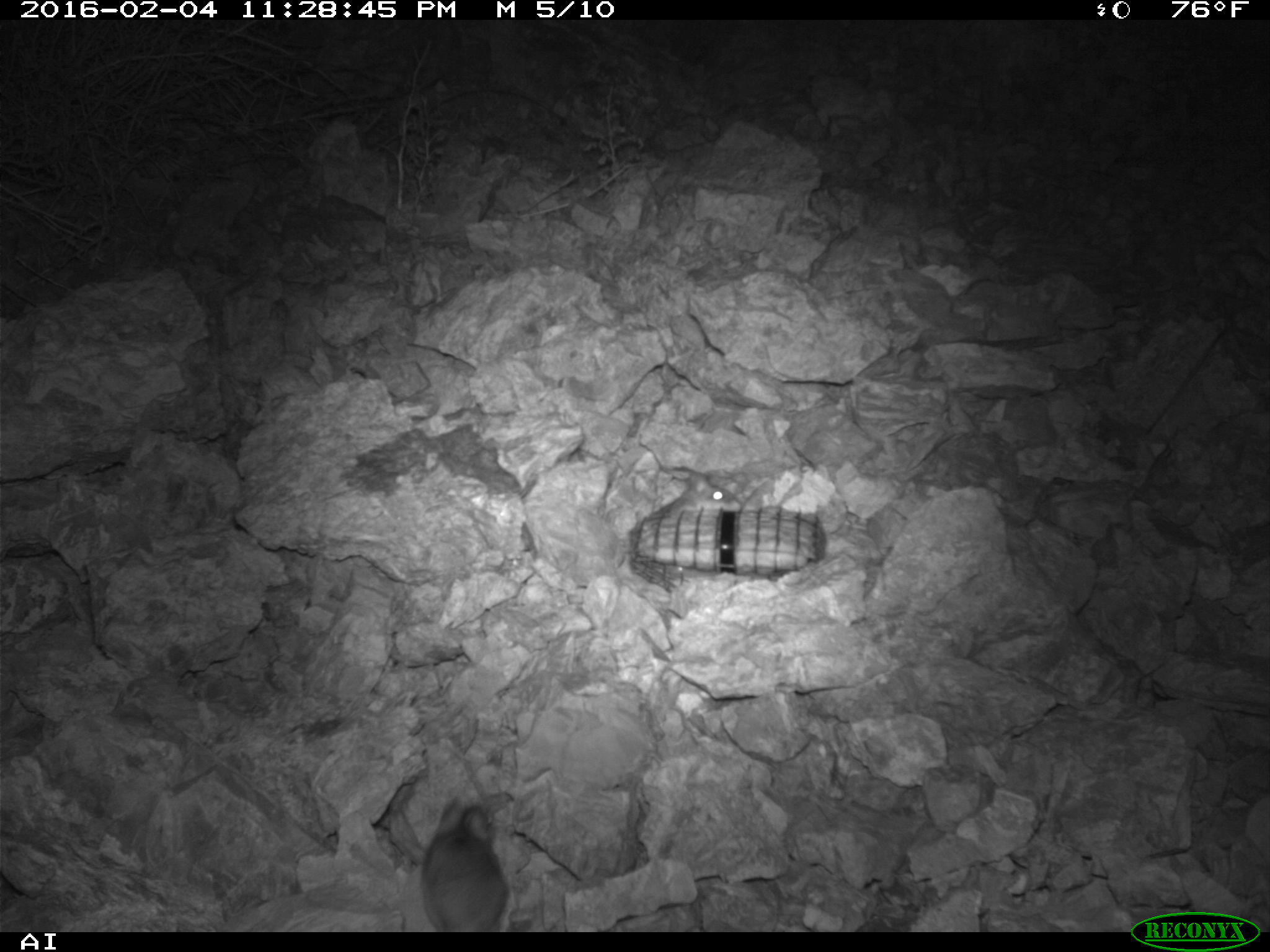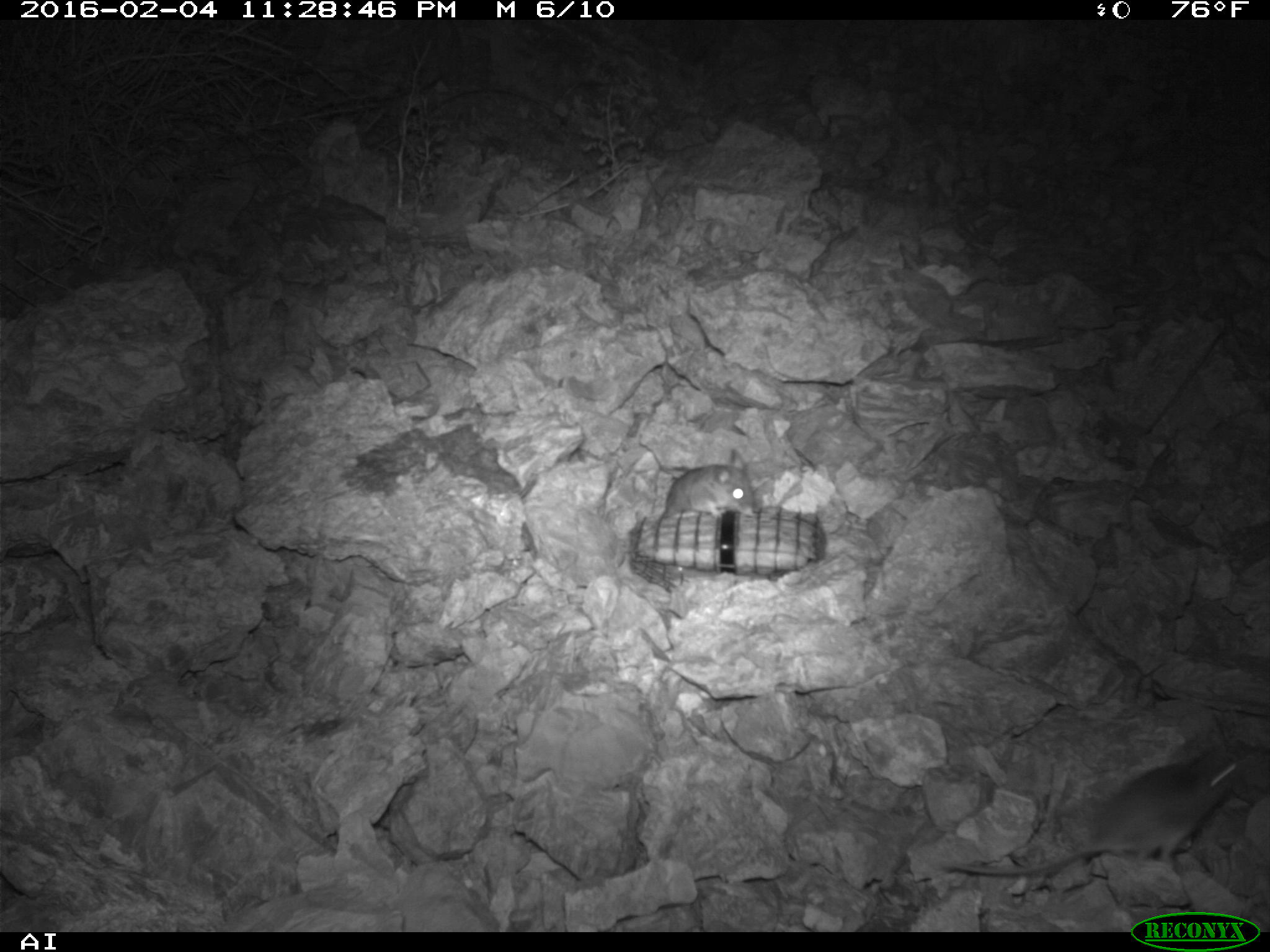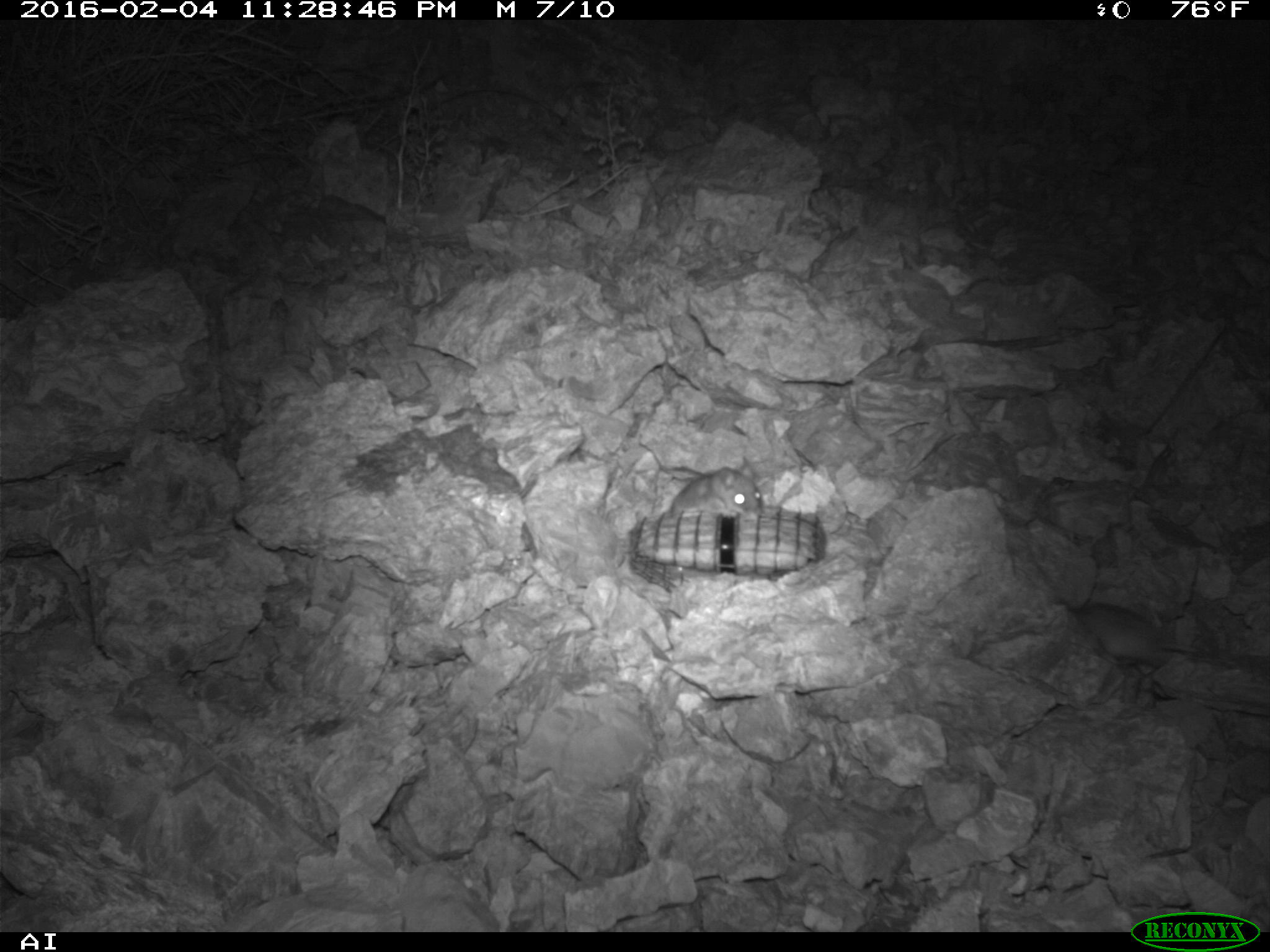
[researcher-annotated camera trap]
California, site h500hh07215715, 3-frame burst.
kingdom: Animalia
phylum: Chordata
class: Mammalia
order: Rodentia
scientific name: Rodentia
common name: rodent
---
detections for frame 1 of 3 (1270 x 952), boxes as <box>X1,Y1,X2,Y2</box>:
rodent: <box>422,795,510,930</box>; <box>664,472,741,512</box>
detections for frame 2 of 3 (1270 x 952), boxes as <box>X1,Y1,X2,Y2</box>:
rodent: <box>662,448,760,515</box>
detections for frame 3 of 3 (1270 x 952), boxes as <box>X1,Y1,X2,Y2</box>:
rodent: <box>1070,584,1201,671</box>; <box>668,455,765,522</box>